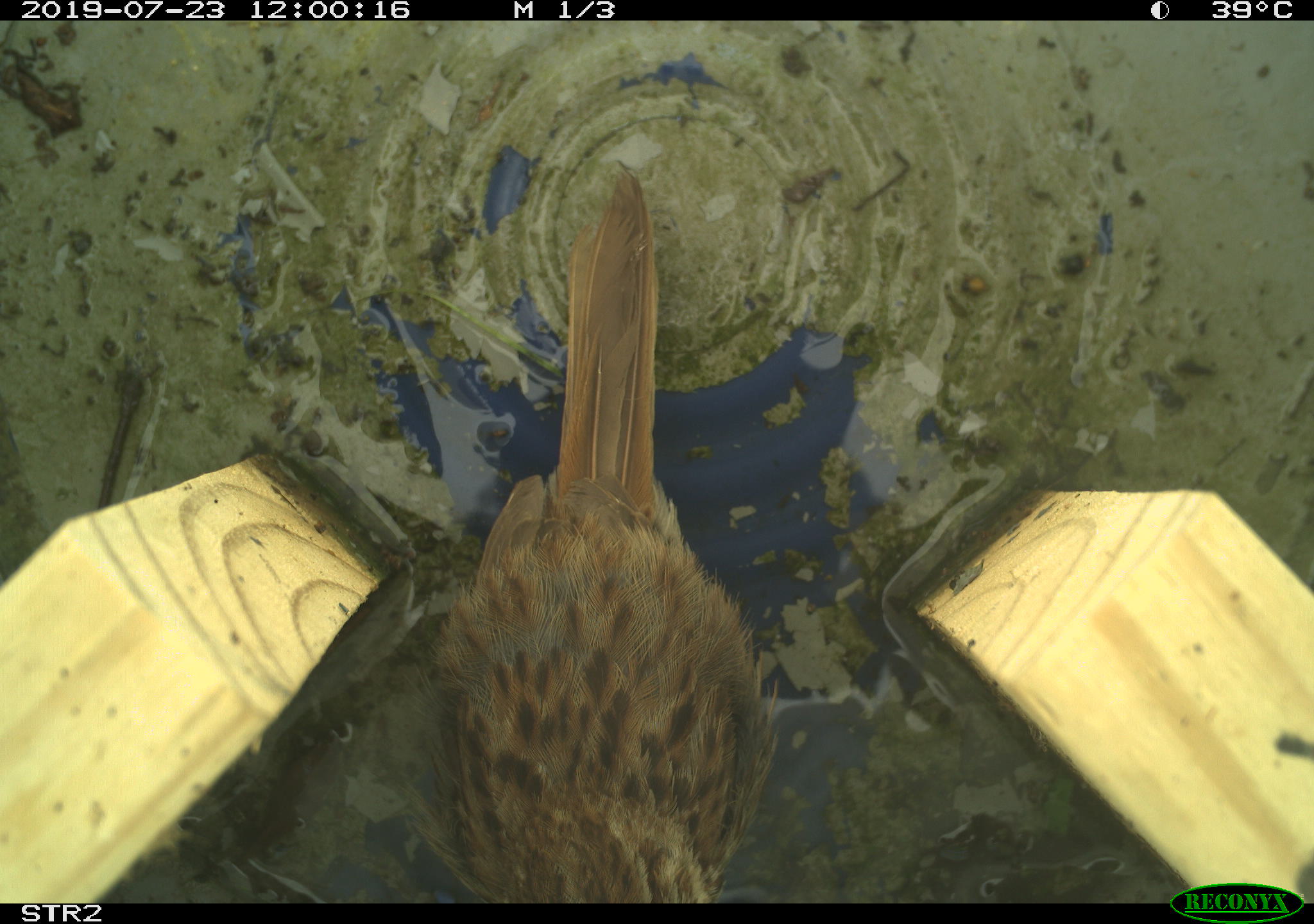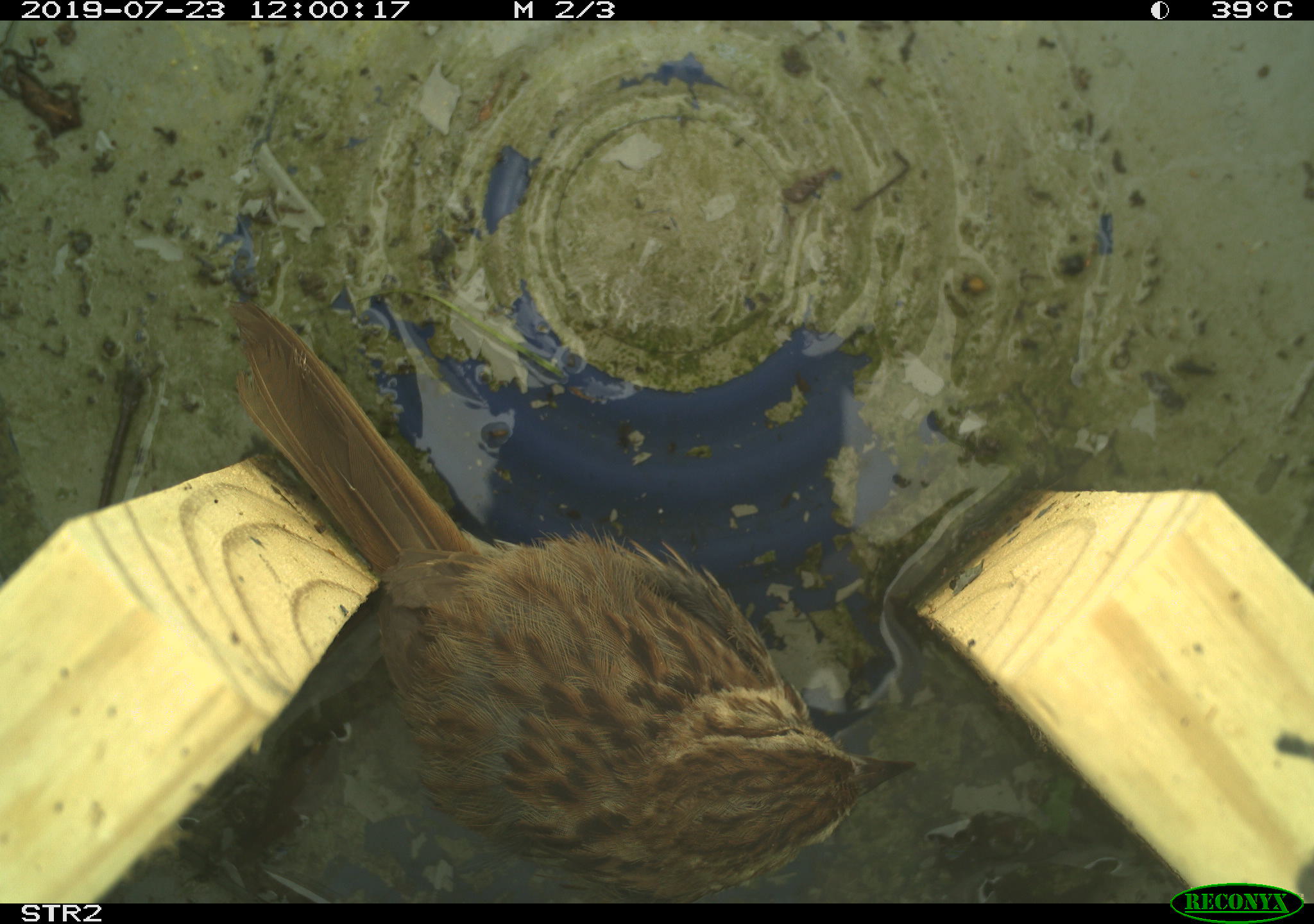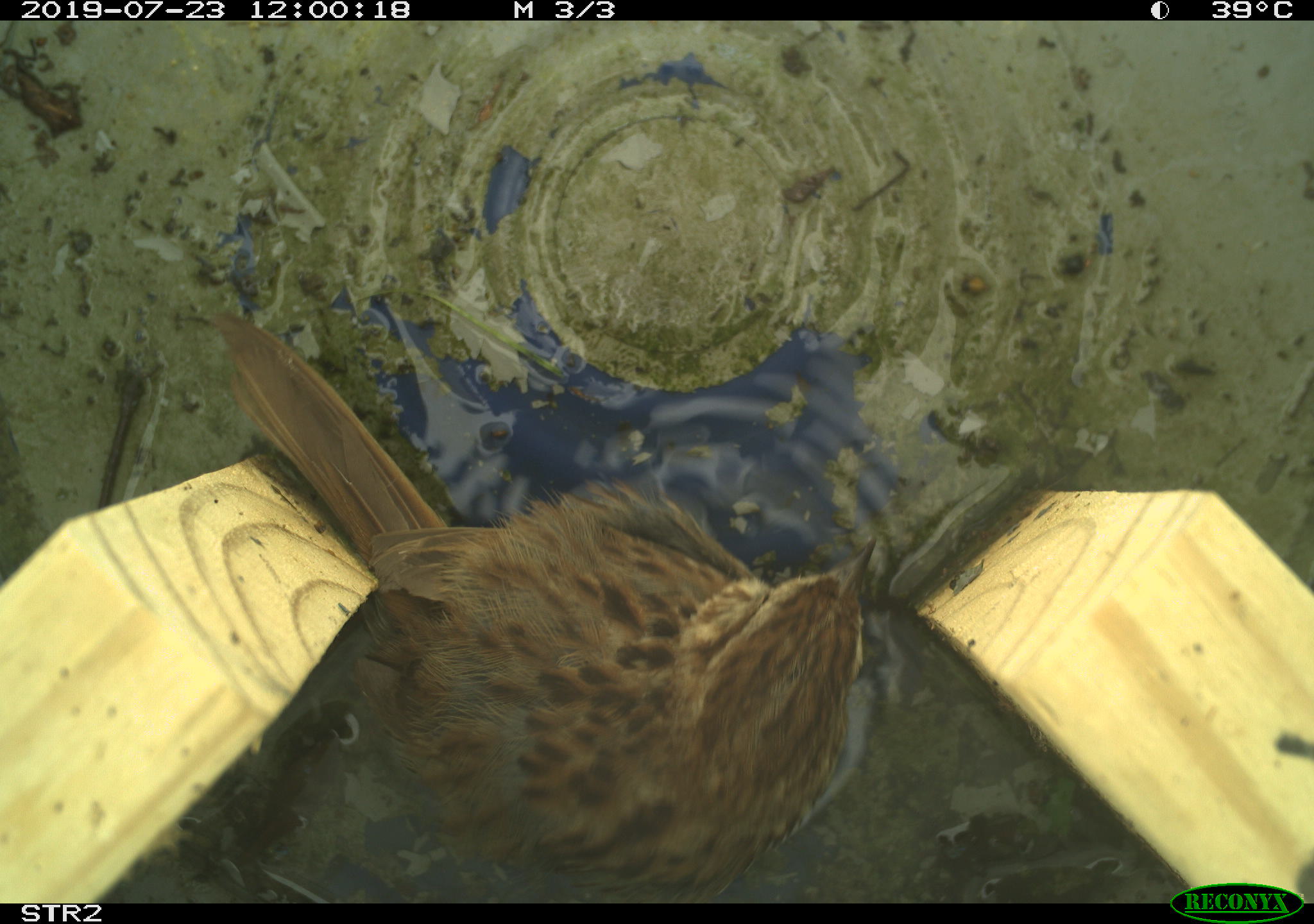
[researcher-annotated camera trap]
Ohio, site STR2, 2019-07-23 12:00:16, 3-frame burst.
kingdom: Animalia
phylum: Chordata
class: Aves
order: Passeriformes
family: Passerellidae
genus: Melospiza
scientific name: Melospiza melodia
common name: song sparrow